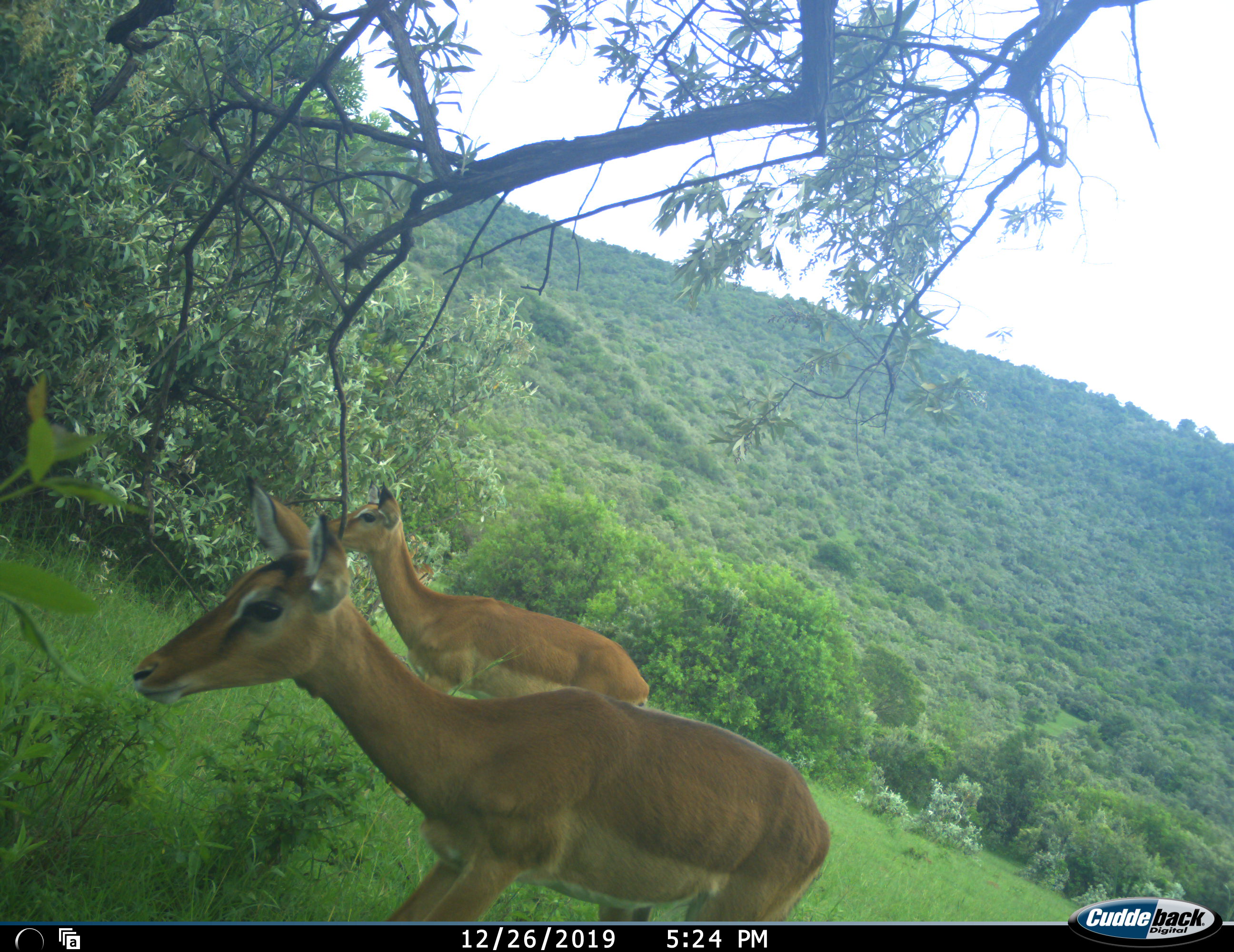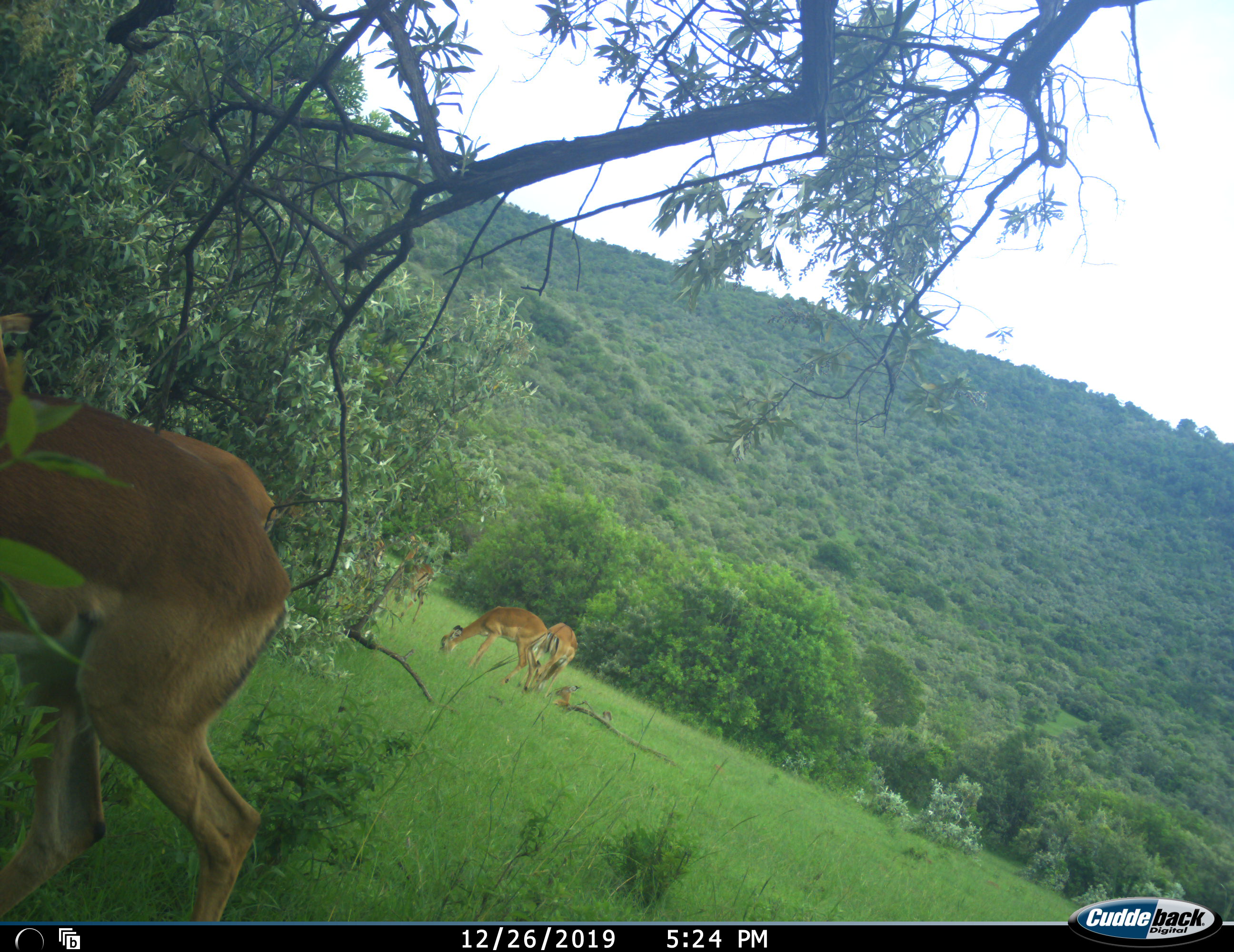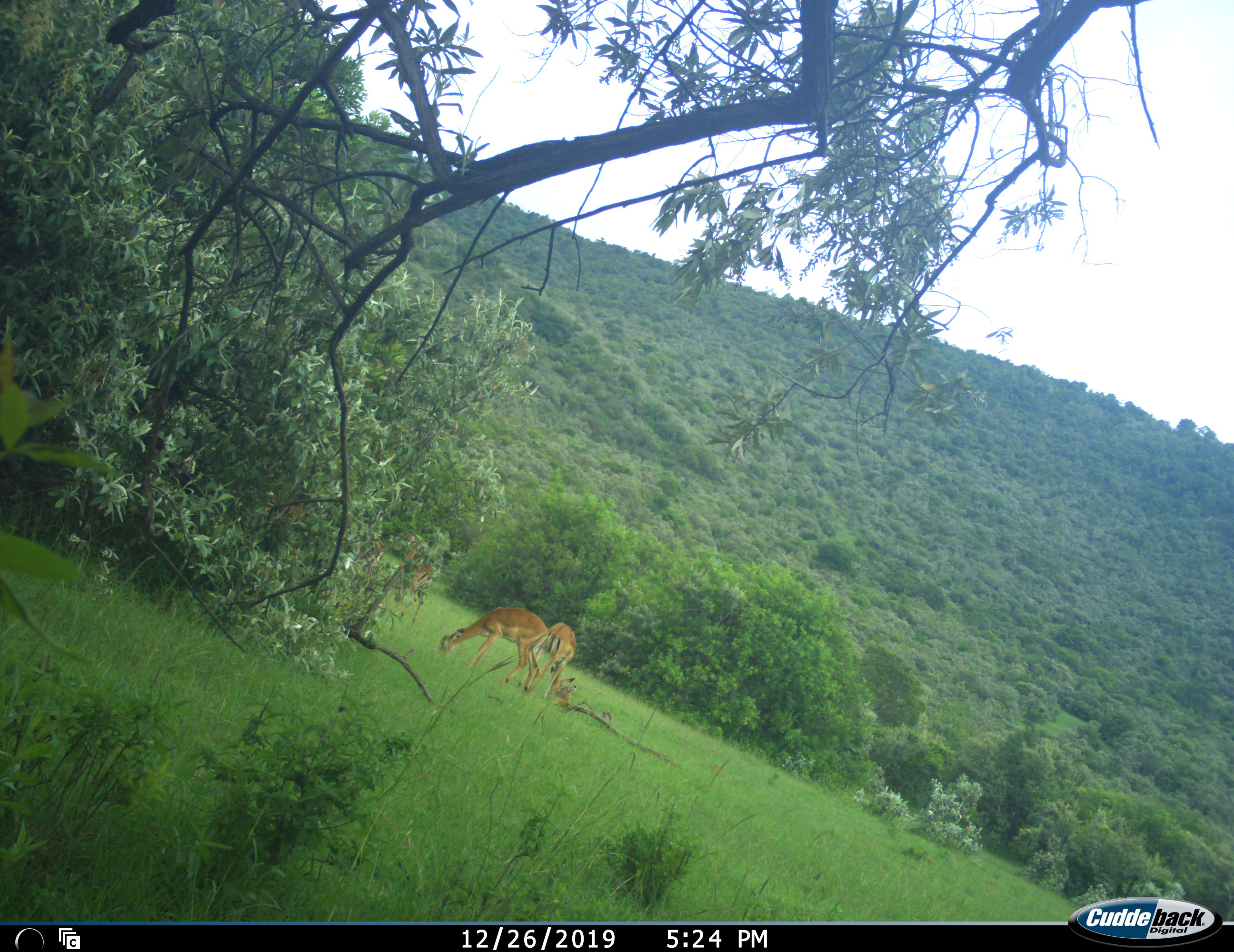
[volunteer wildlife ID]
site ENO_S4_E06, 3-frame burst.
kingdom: Animalia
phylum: Chordata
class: Mammalia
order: Artiodactyla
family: Bovidae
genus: Aepyceros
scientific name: Aepyceros melampus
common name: impala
Impala (Aepyceros melampus), count 6. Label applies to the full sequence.